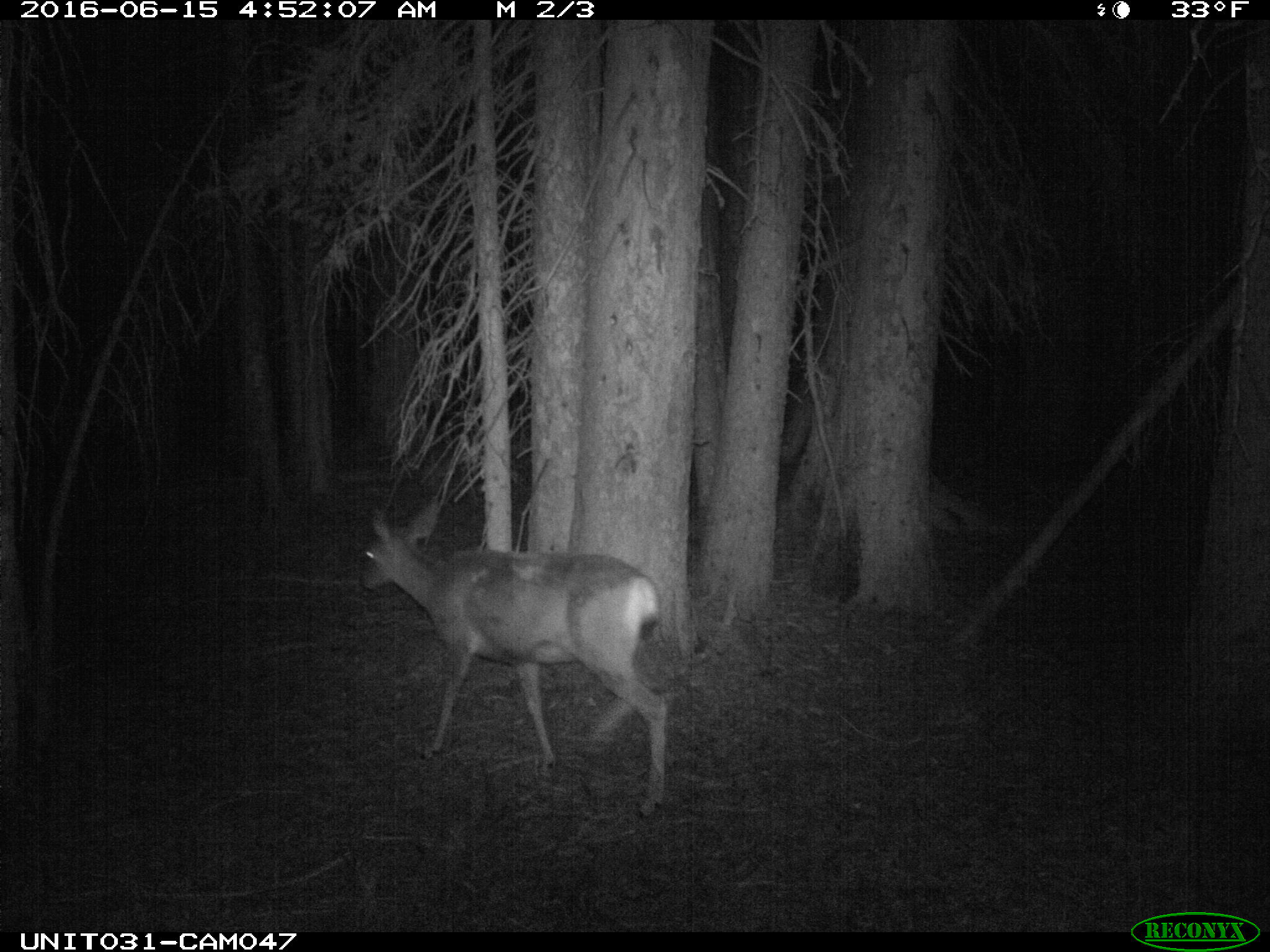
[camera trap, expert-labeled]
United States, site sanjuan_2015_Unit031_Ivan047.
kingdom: Animalia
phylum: Chordata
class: Mammalia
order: Artiodactyla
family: Cervidae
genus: Odocoileus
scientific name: Odocoileus hemionus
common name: mule deer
Odocoileus hemionus (mule deer).